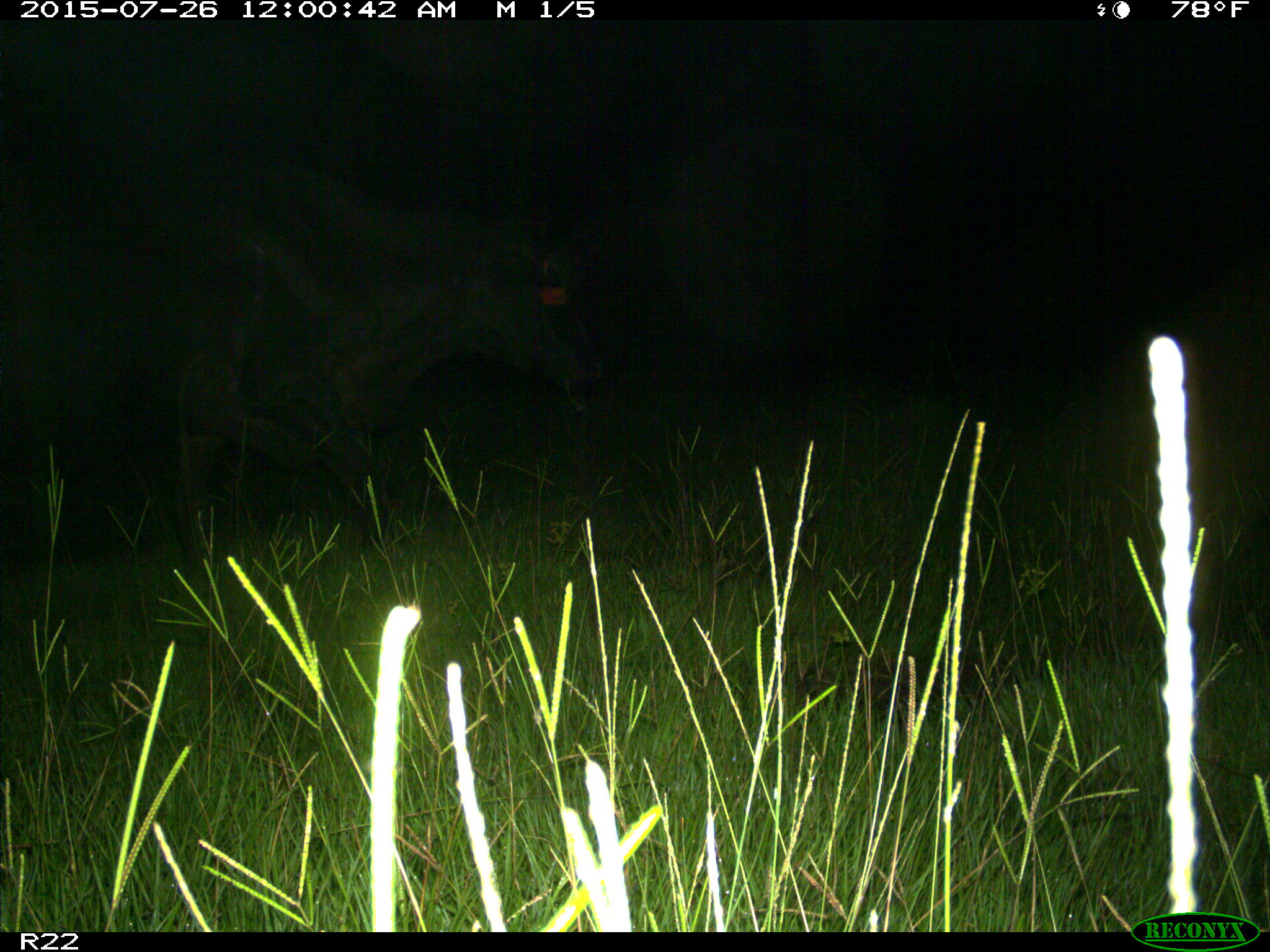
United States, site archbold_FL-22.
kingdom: Animalia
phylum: Chordata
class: Mammalia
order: Artiodactyla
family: Bovidae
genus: Bos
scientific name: Bos taurus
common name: domestic cow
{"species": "Bos taurus (domestic cow)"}